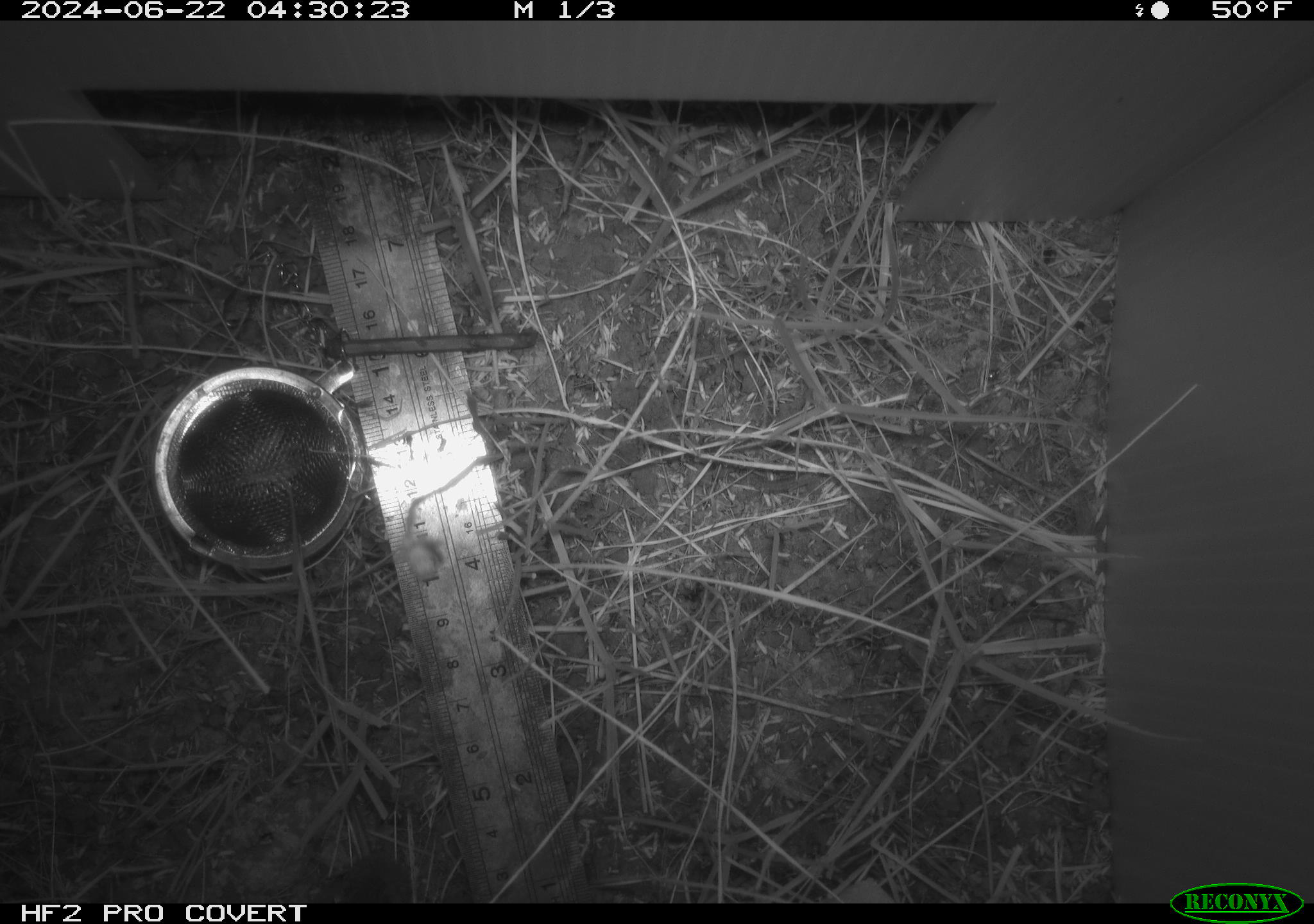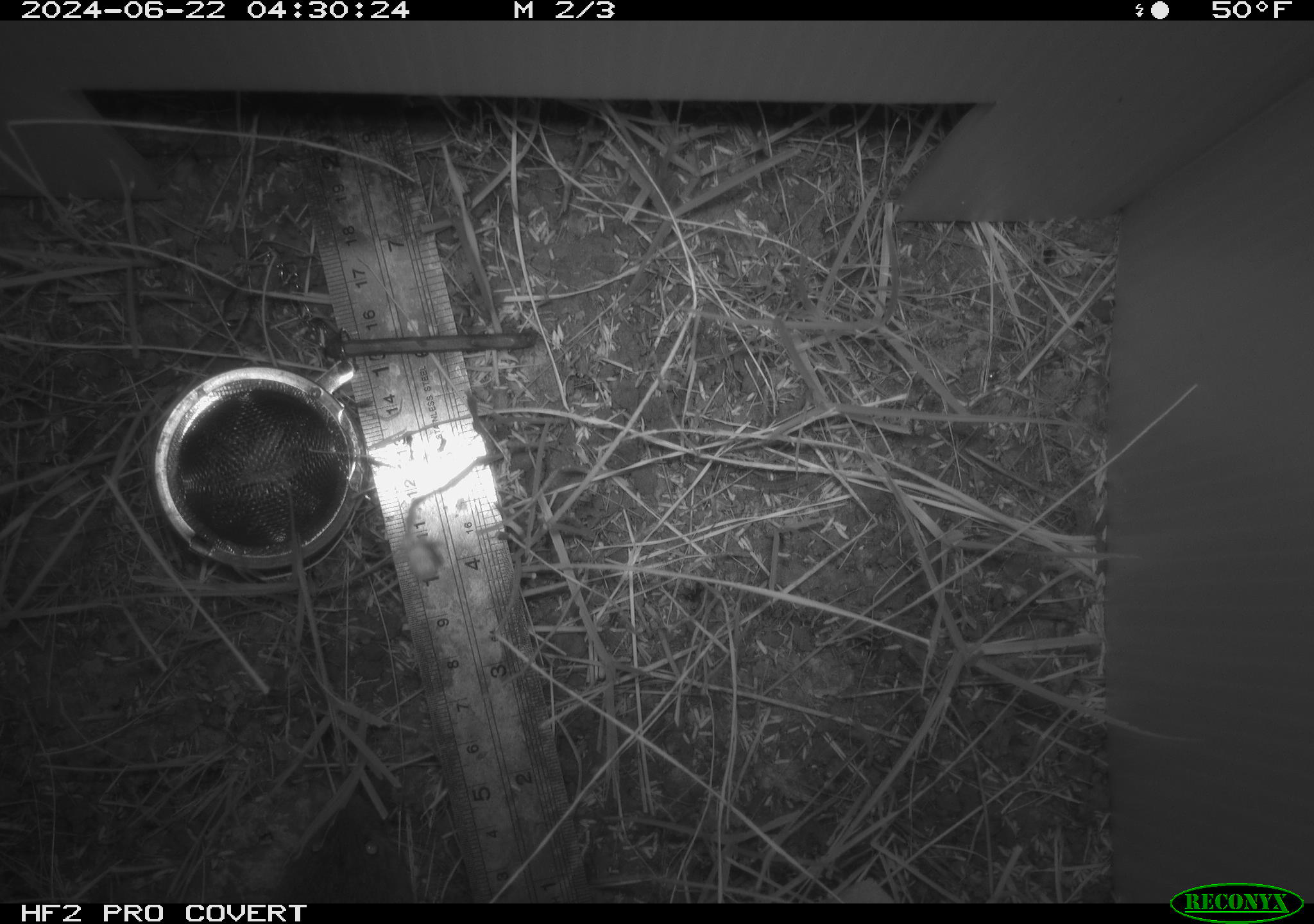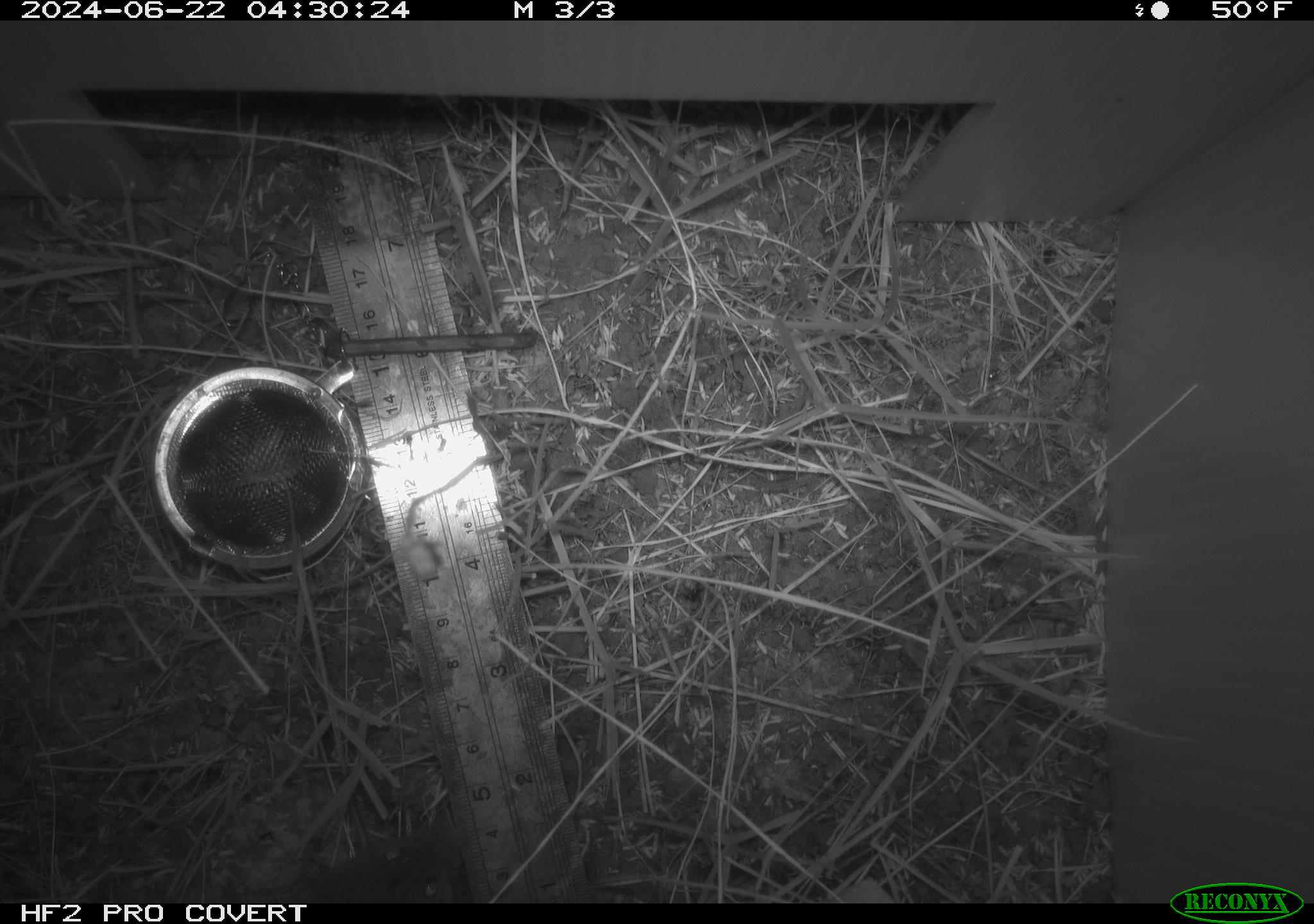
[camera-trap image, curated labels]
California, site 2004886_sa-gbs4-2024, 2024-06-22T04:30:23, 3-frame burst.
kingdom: Animalia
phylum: Chordata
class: Mammalia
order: Rodentia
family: Cricetidae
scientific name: Arvicolinae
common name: voles, lemmings, and muskrats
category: arvicolinae subfamily